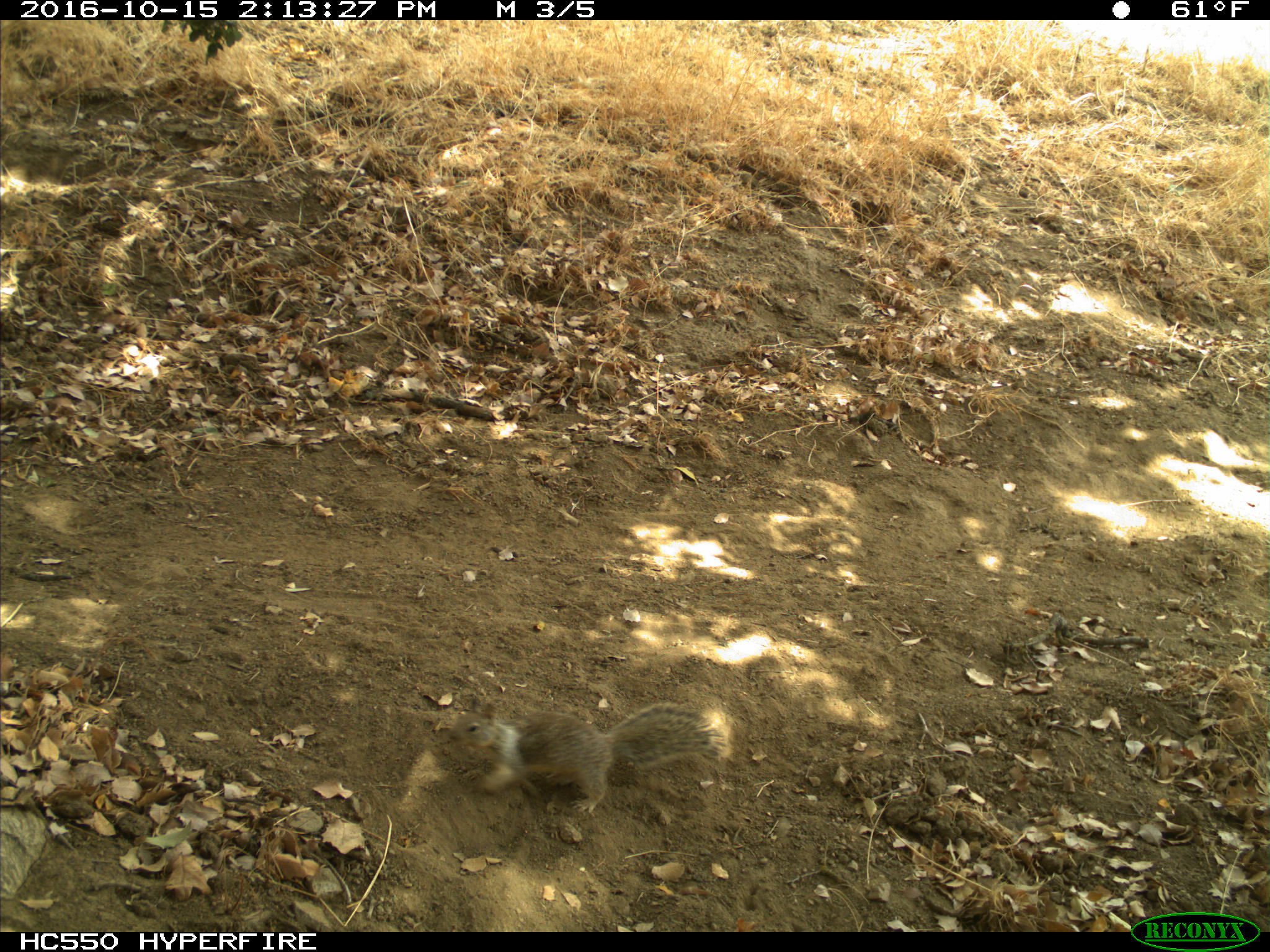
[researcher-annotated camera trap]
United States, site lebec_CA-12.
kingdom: Animalia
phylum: Chordata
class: Mammalia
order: Rodentia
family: Sciuridae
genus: Otospermophilus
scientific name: Otospermophilus beecheyi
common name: california ground squirrel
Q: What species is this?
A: Otospermophilus beecheyi (california ground squirrel).